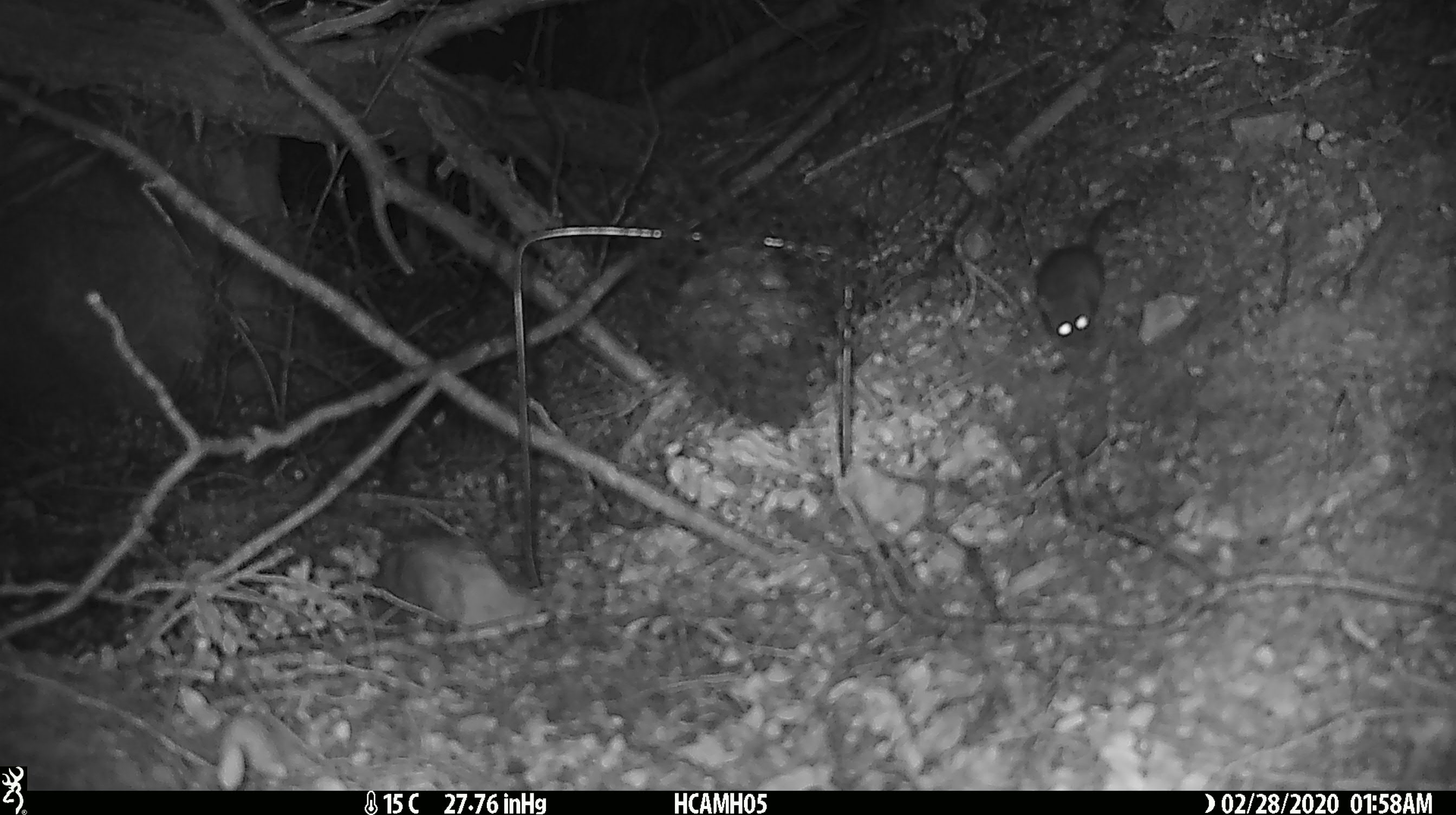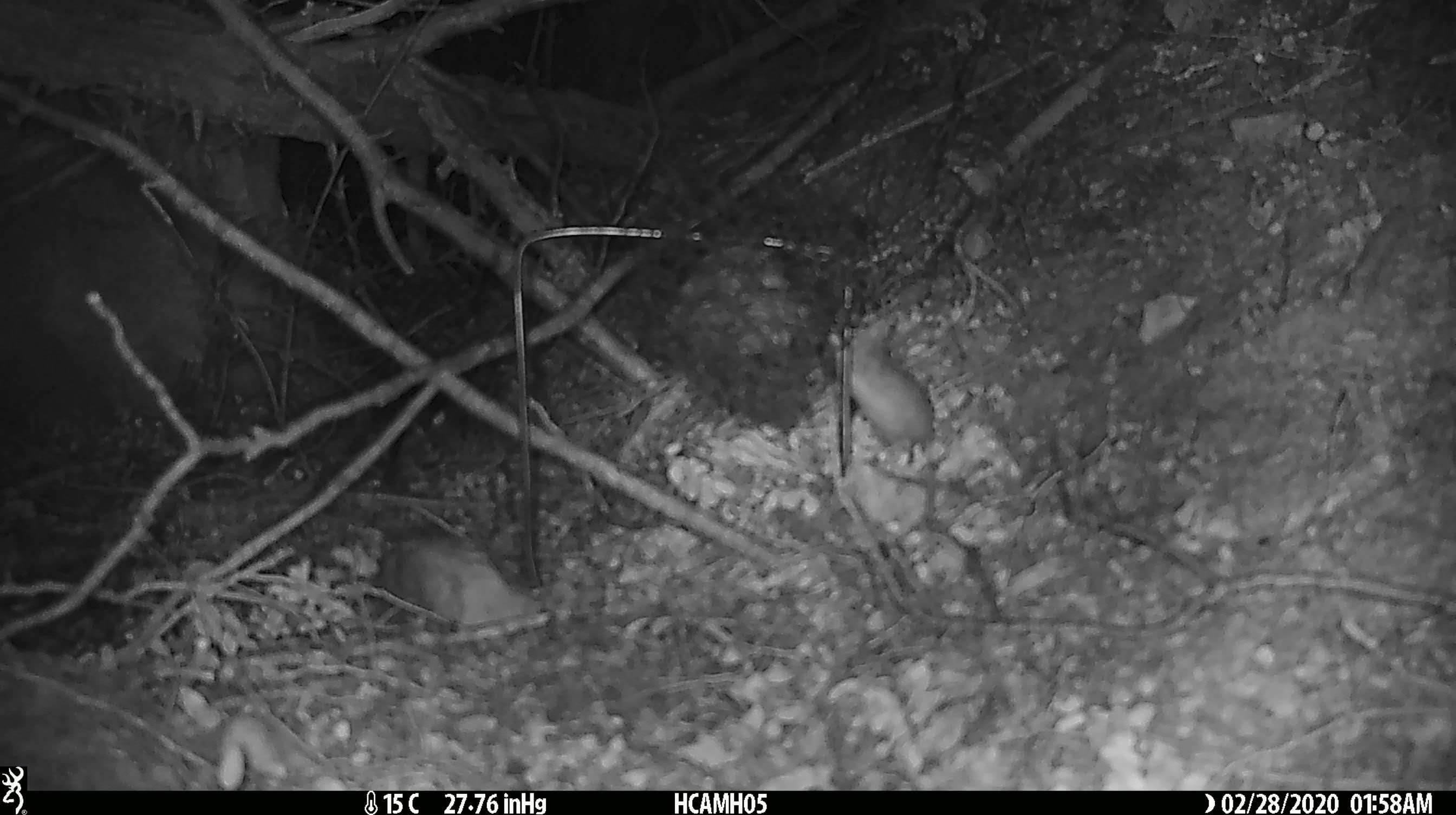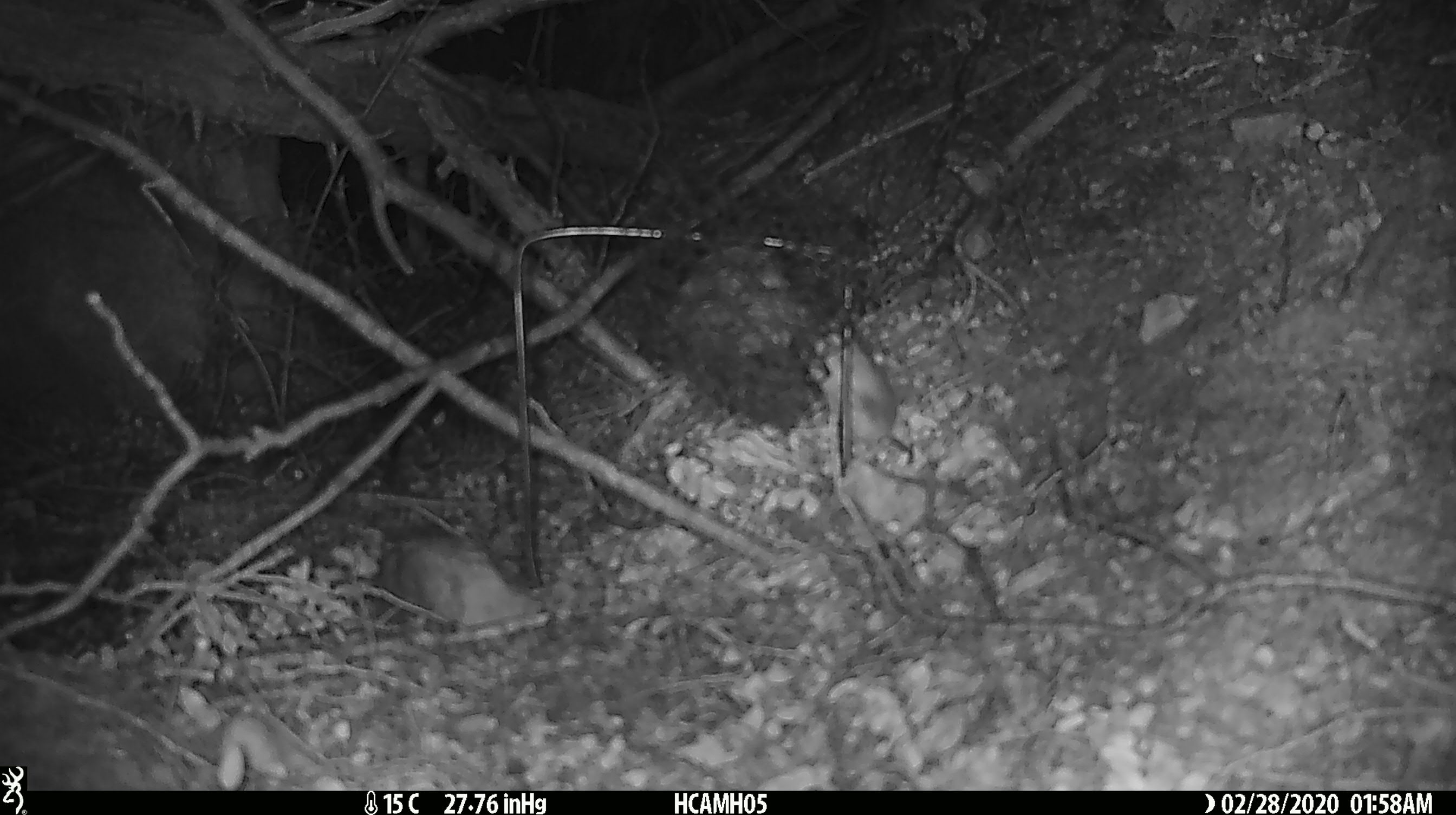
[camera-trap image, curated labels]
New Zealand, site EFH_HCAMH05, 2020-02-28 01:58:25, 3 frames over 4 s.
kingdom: Animalia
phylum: Chordata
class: Mammalia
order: Rodentia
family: Muridae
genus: Mus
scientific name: Mus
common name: mouse